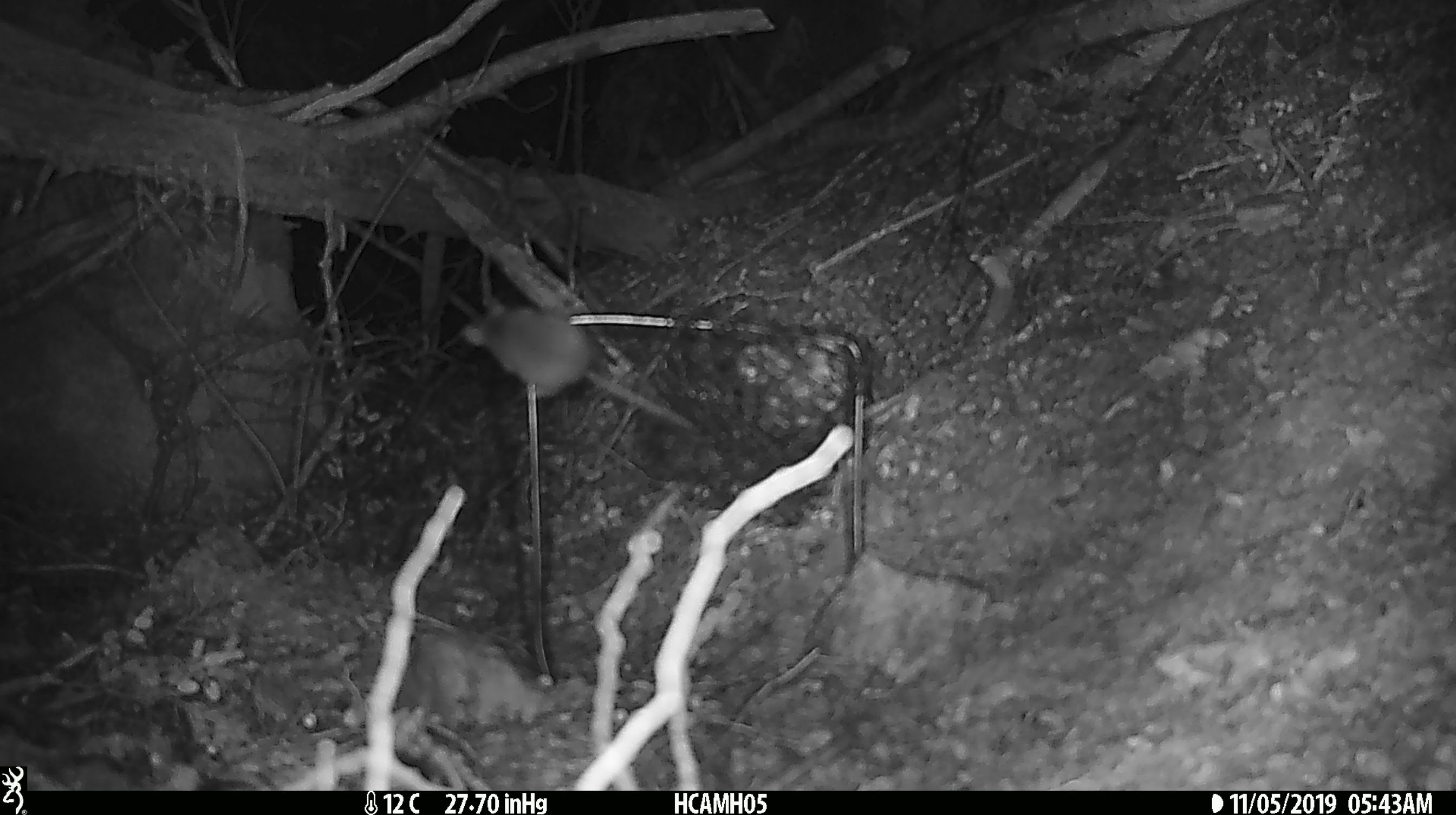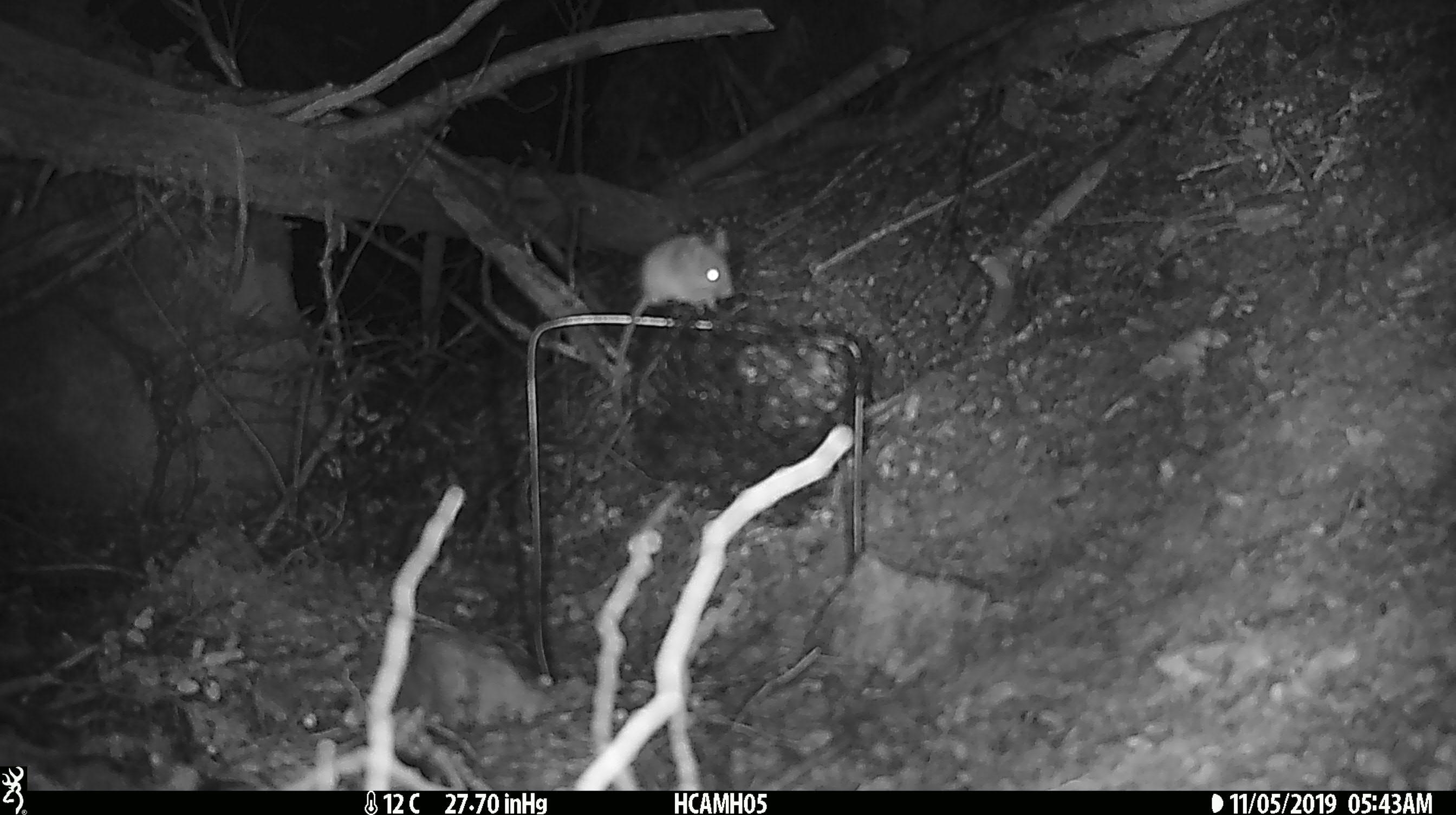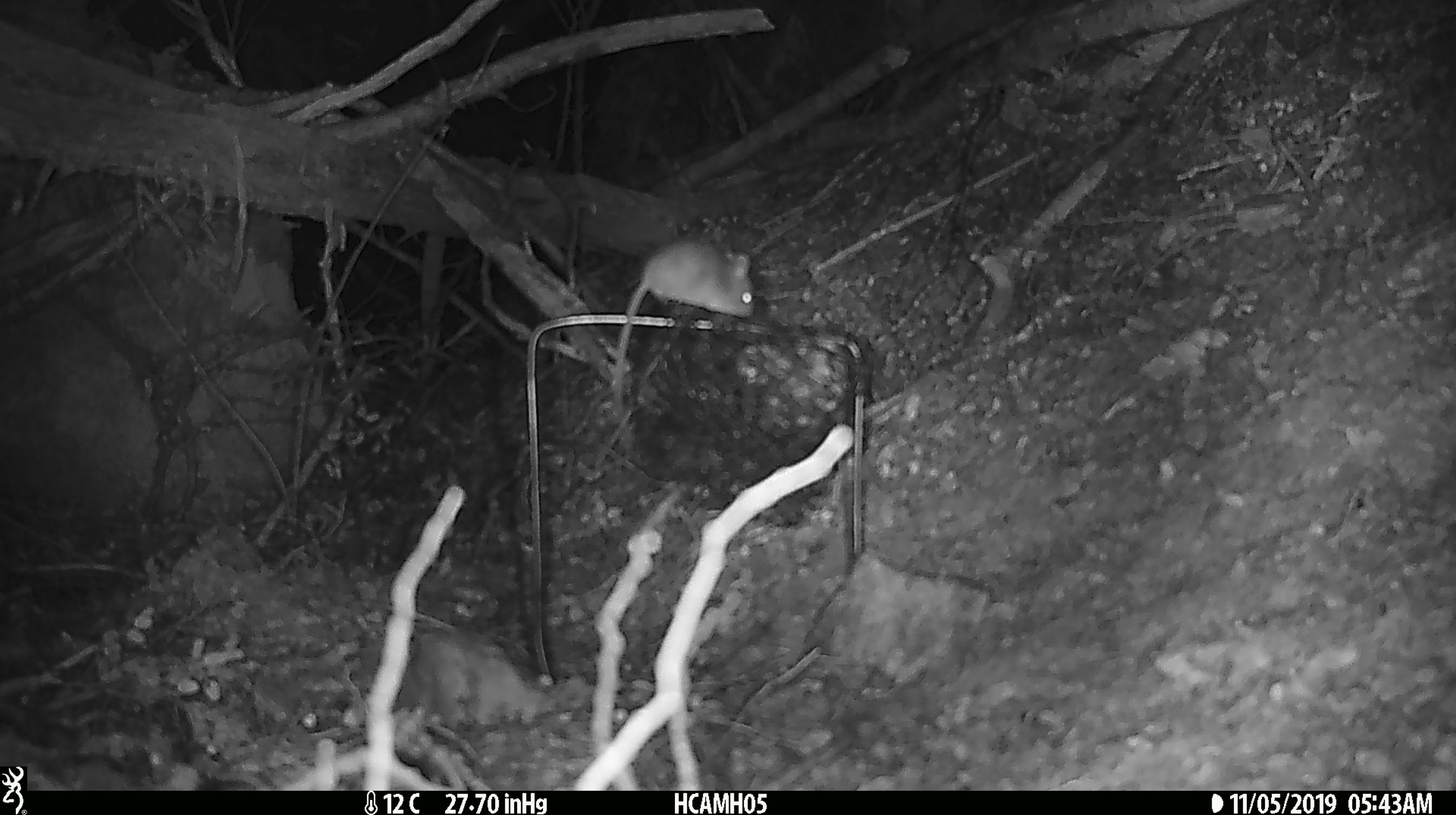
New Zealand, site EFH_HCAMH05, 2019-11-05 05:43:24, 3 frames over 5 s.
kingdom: Animalia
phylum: Chordata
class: Mammalia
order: Rodentia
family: Muridae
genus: Mus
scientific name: Mus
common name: mouse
Mouse (Mus).